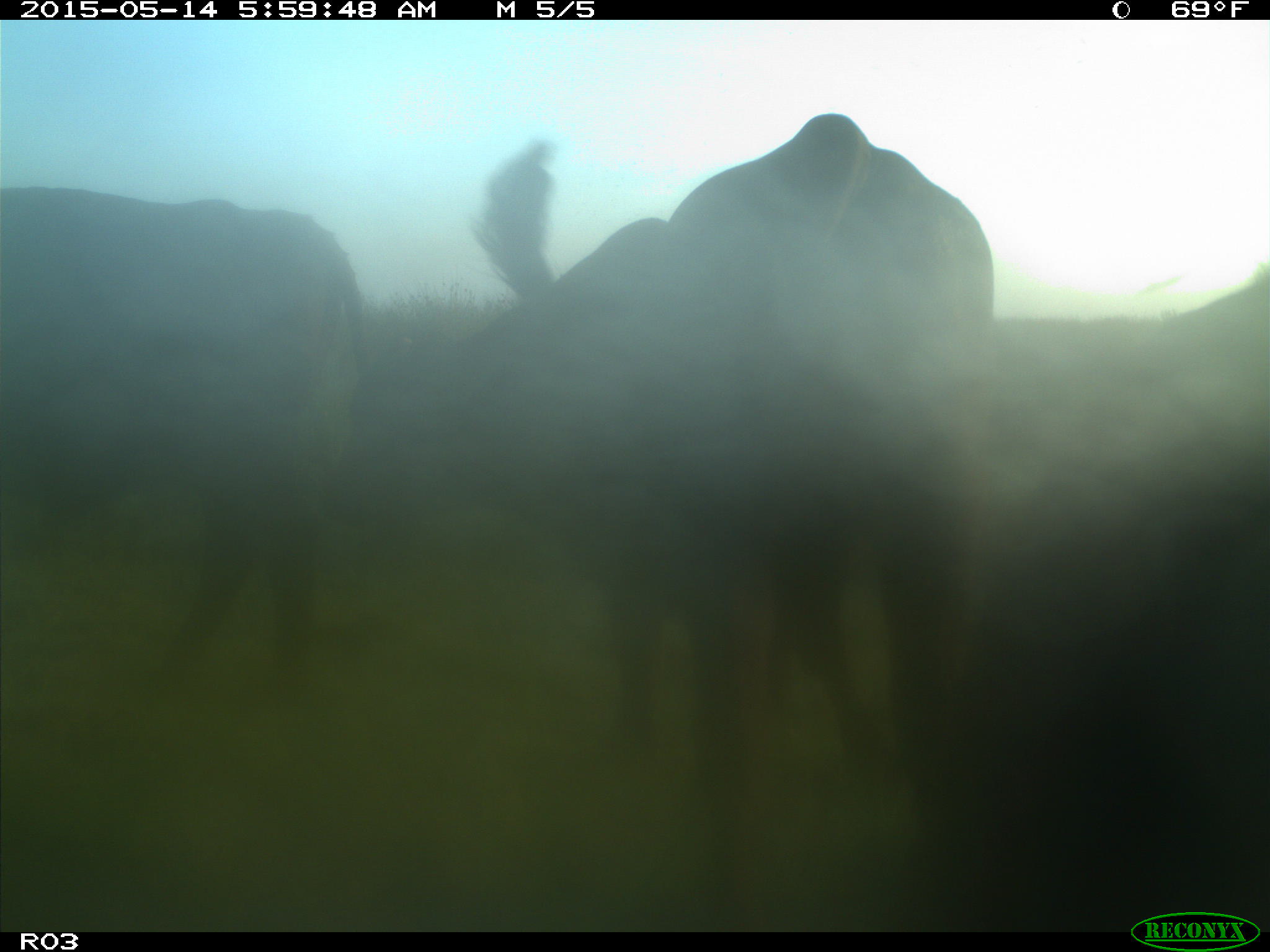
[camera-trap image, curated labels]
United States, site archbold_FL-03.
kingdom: Animalia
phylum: Chordata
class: Mammalia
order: Artiodactyla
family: Bovidae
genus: Bos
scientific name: Bos taurus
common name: domestic cow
Bos taurus (domestic cow).